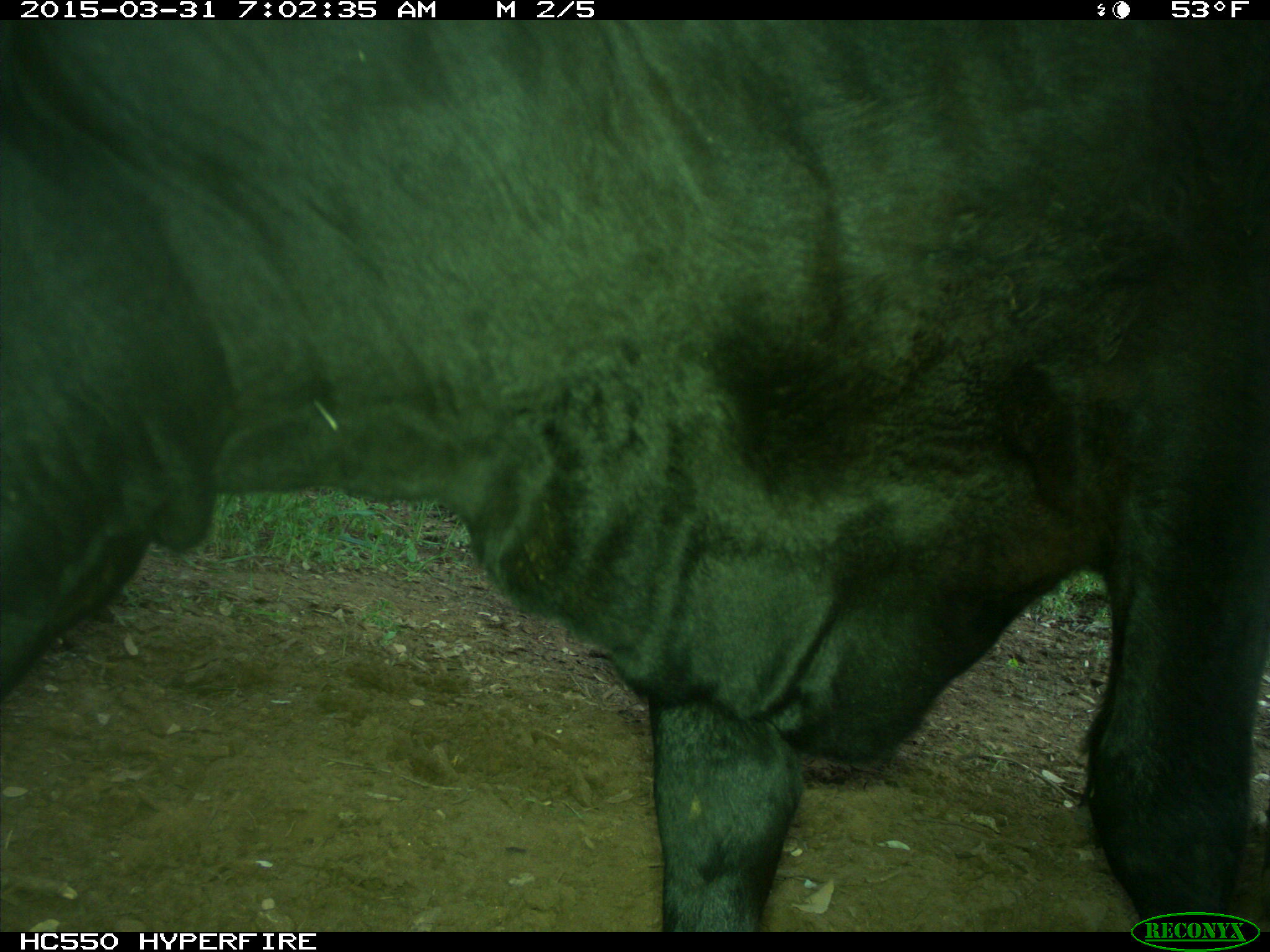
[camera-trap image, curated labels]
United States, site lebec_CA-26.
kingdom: Animalia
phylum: Chordata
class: Mammalia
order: Artiodactyla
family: Bovidae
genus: Bos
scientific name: Bos taurus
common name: domestic cow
Bos taurus (domestic cow).